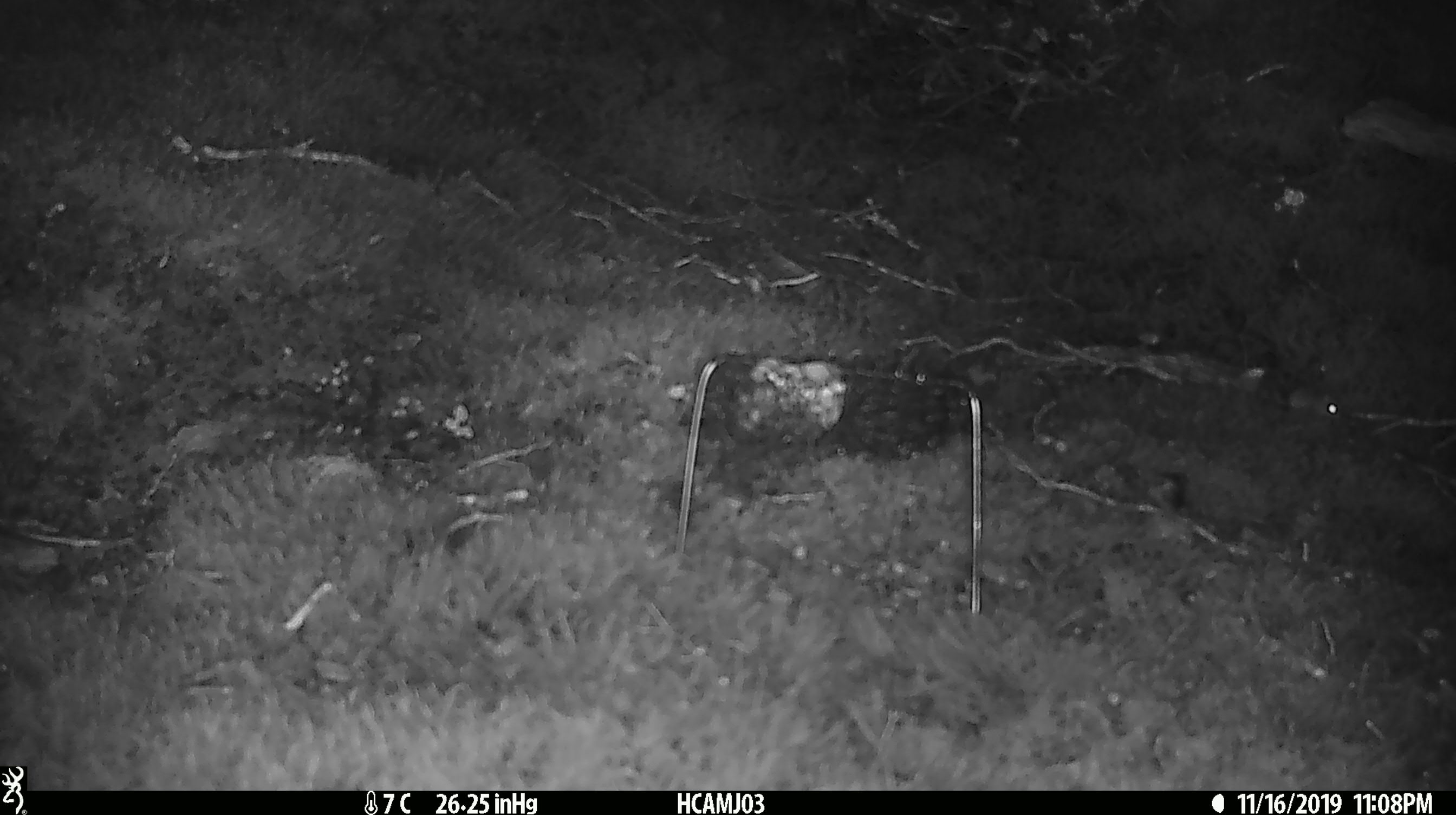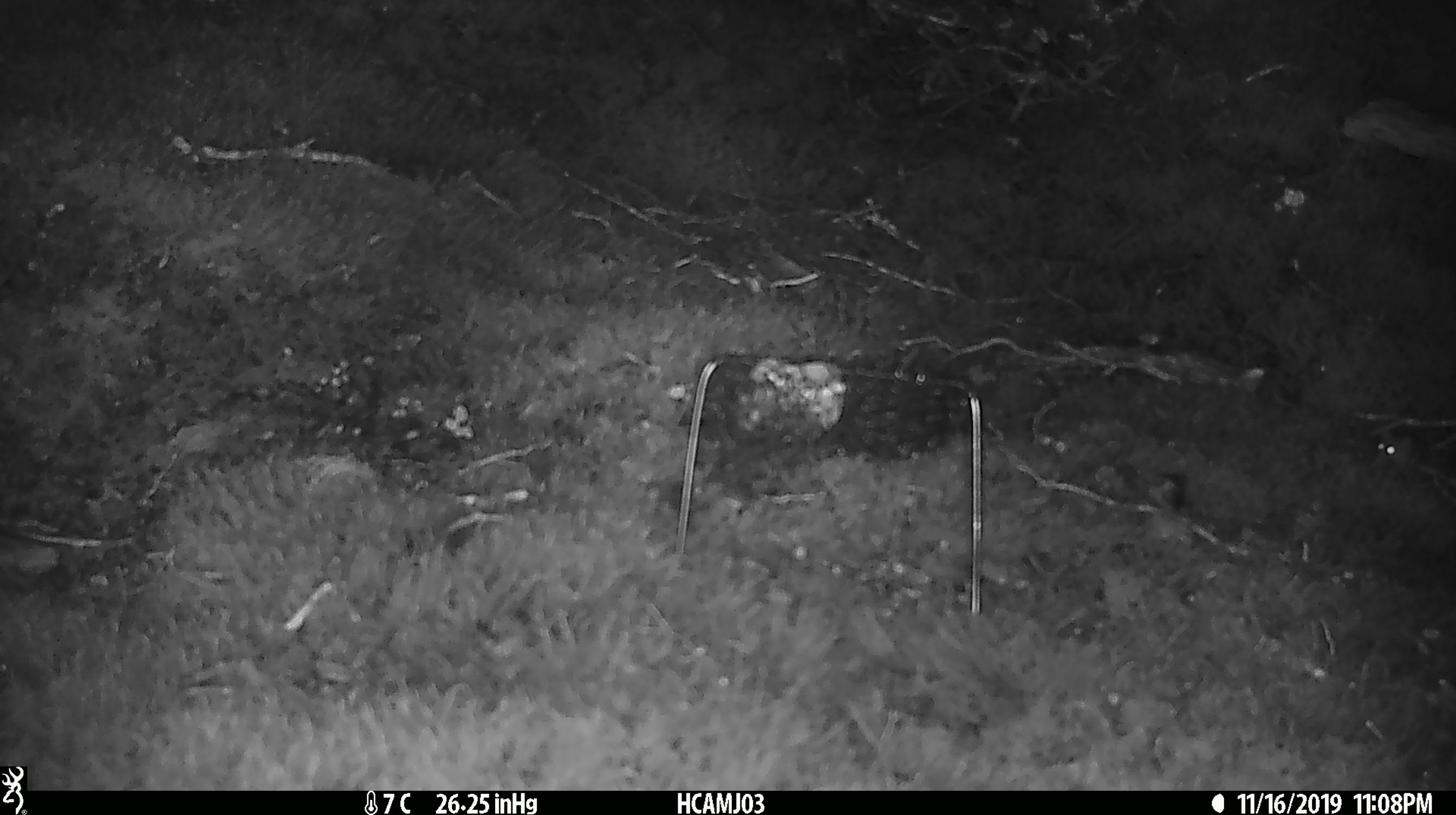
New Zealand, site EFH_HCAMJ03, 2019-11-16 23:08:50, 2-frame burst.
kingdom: Animalia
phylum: Chordata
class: Mammalia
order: Rodentia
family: Muridae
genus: Mus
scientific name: Mus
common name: mouse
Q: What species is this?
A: Mouse (Mus).